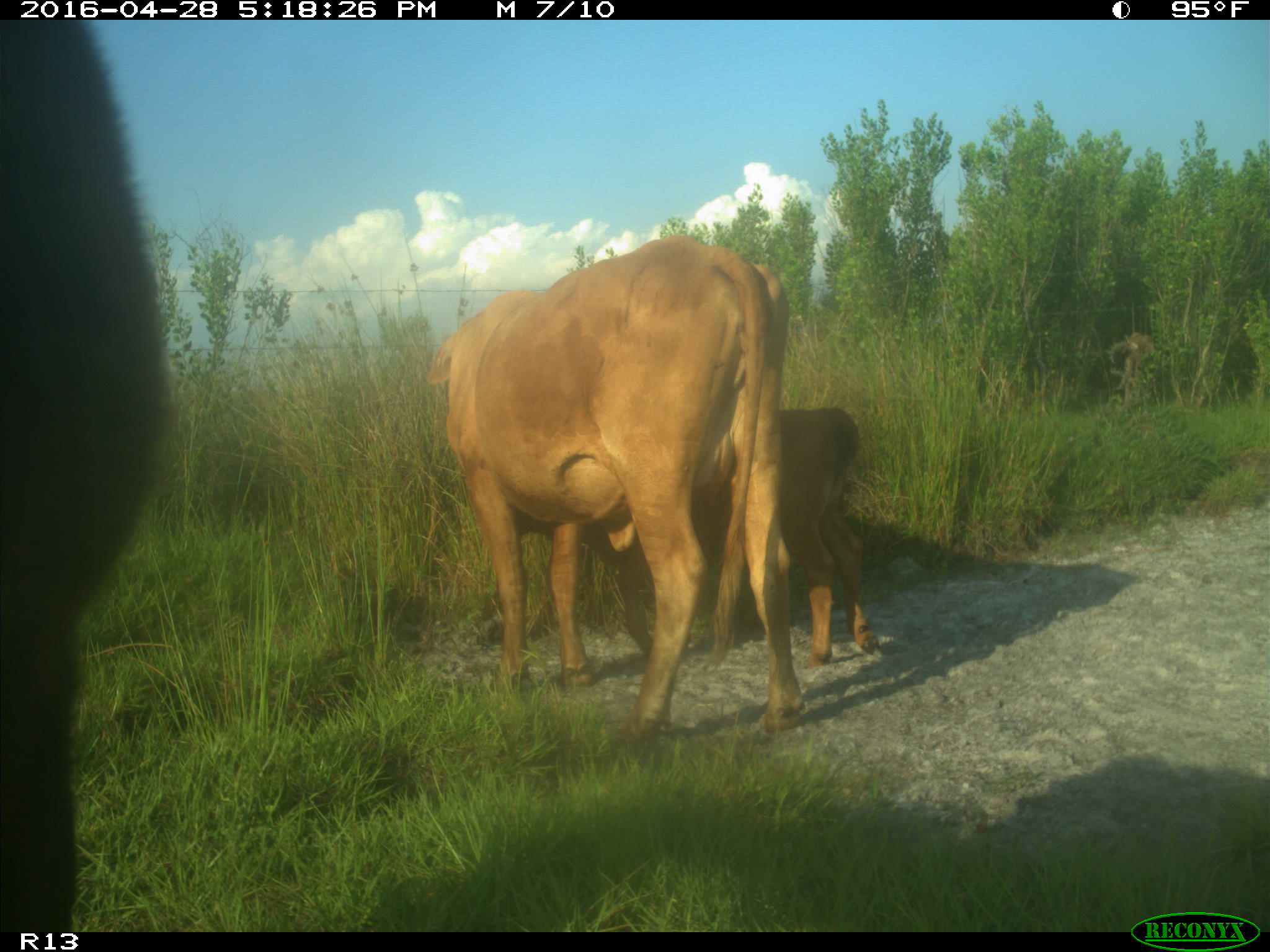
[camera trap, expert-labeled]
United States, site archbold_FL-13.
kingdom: Animalia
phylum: Chordata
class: Mammalia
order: Artiodactyla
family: Bovidae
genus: Bos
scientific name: Bos taurus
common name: domestic cow